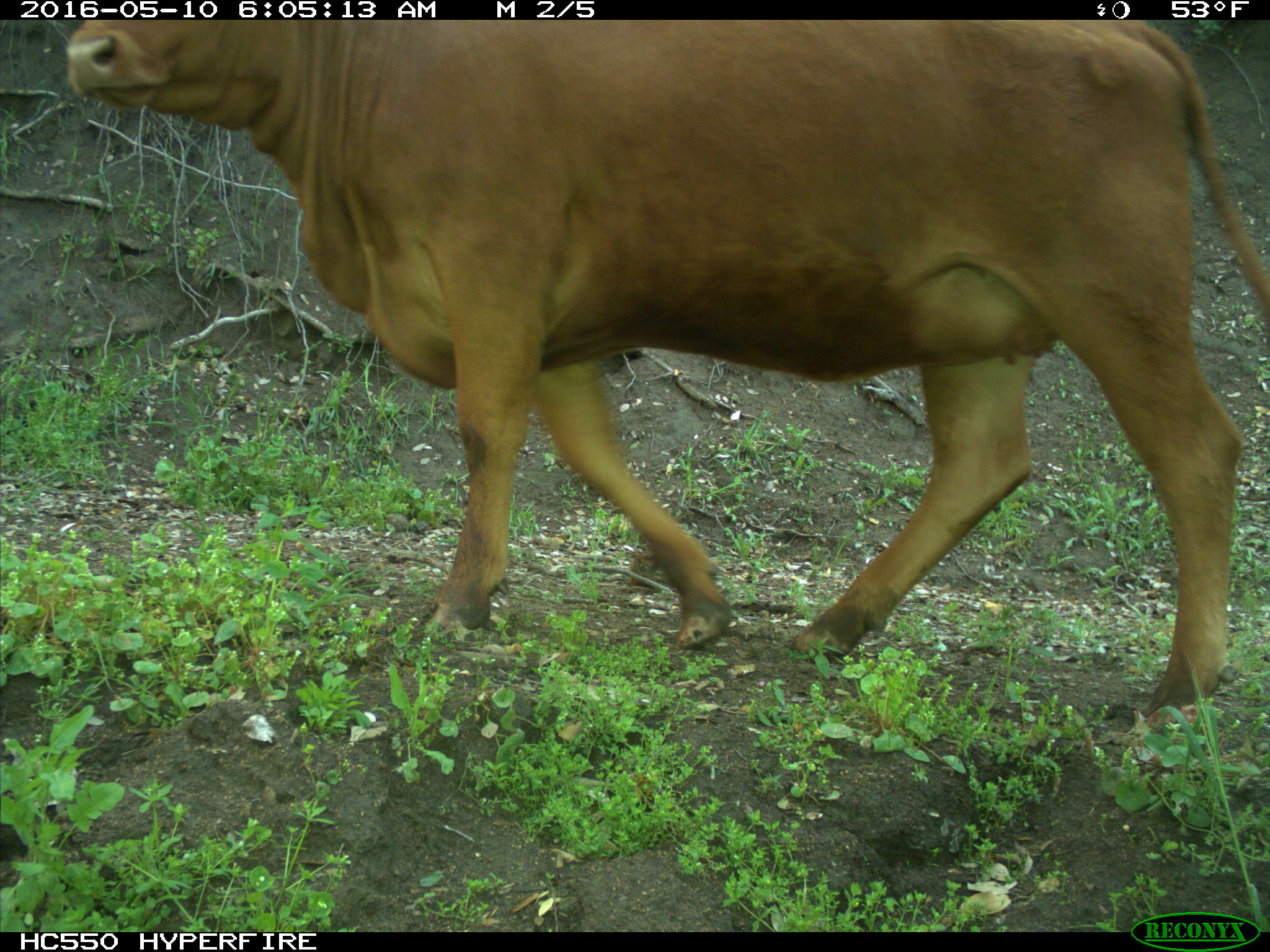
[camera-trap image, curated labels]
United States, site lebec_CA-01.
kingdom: Animalia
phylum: Chordata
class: Mammalia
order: Artiodactyla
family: Bovidae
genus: Bos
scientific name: Bos taurus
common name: domestic cow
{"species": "Bos taurus (domestic cow)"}